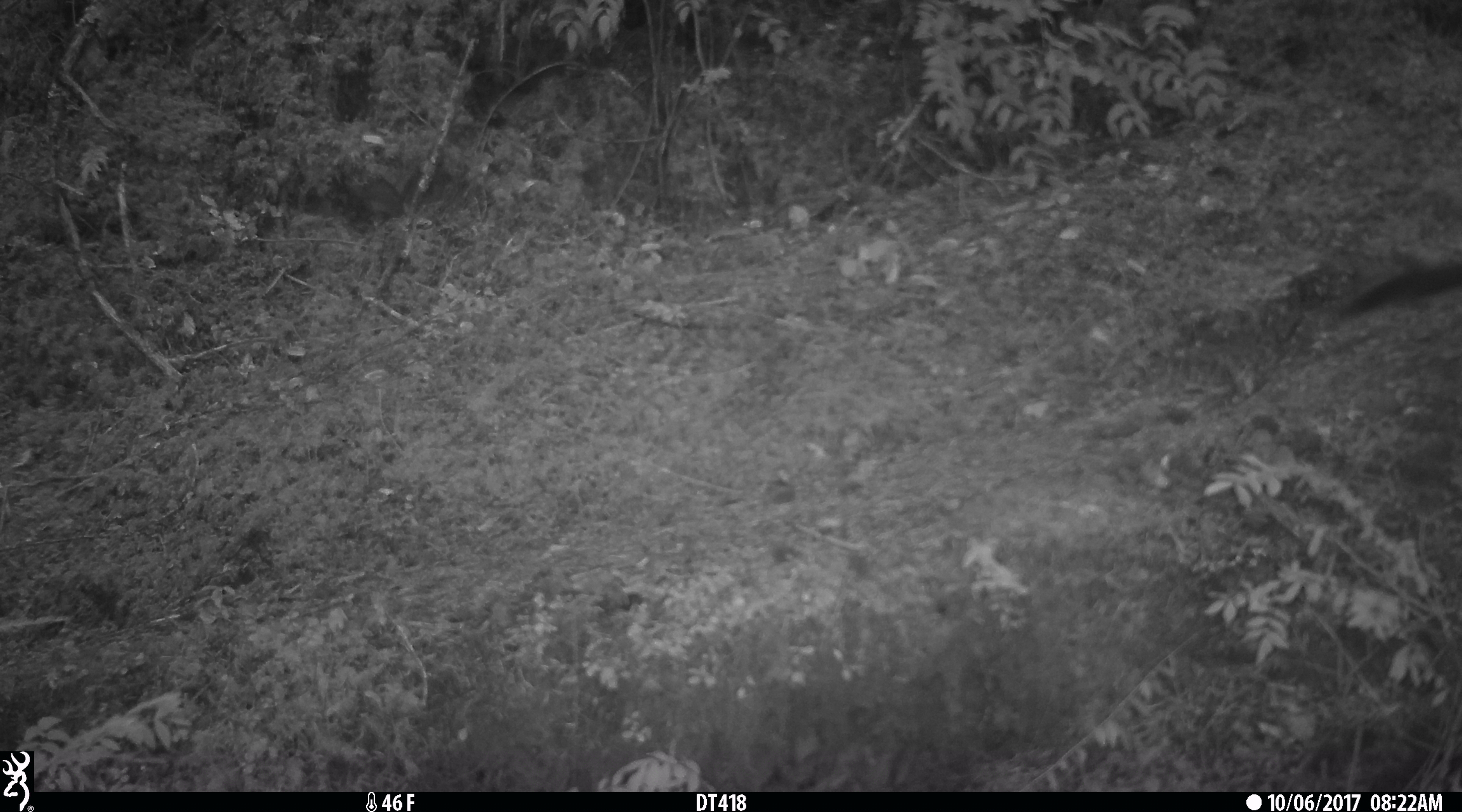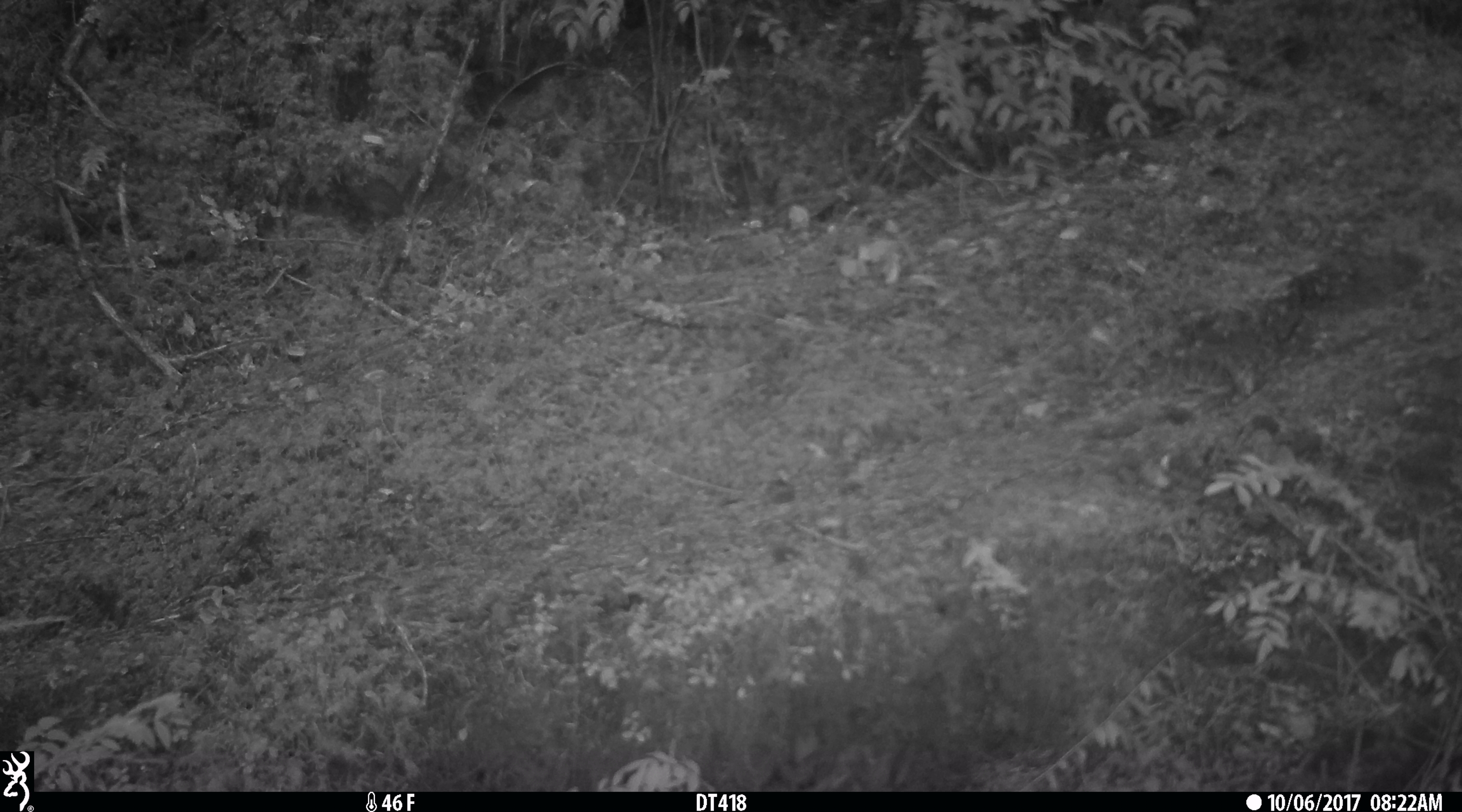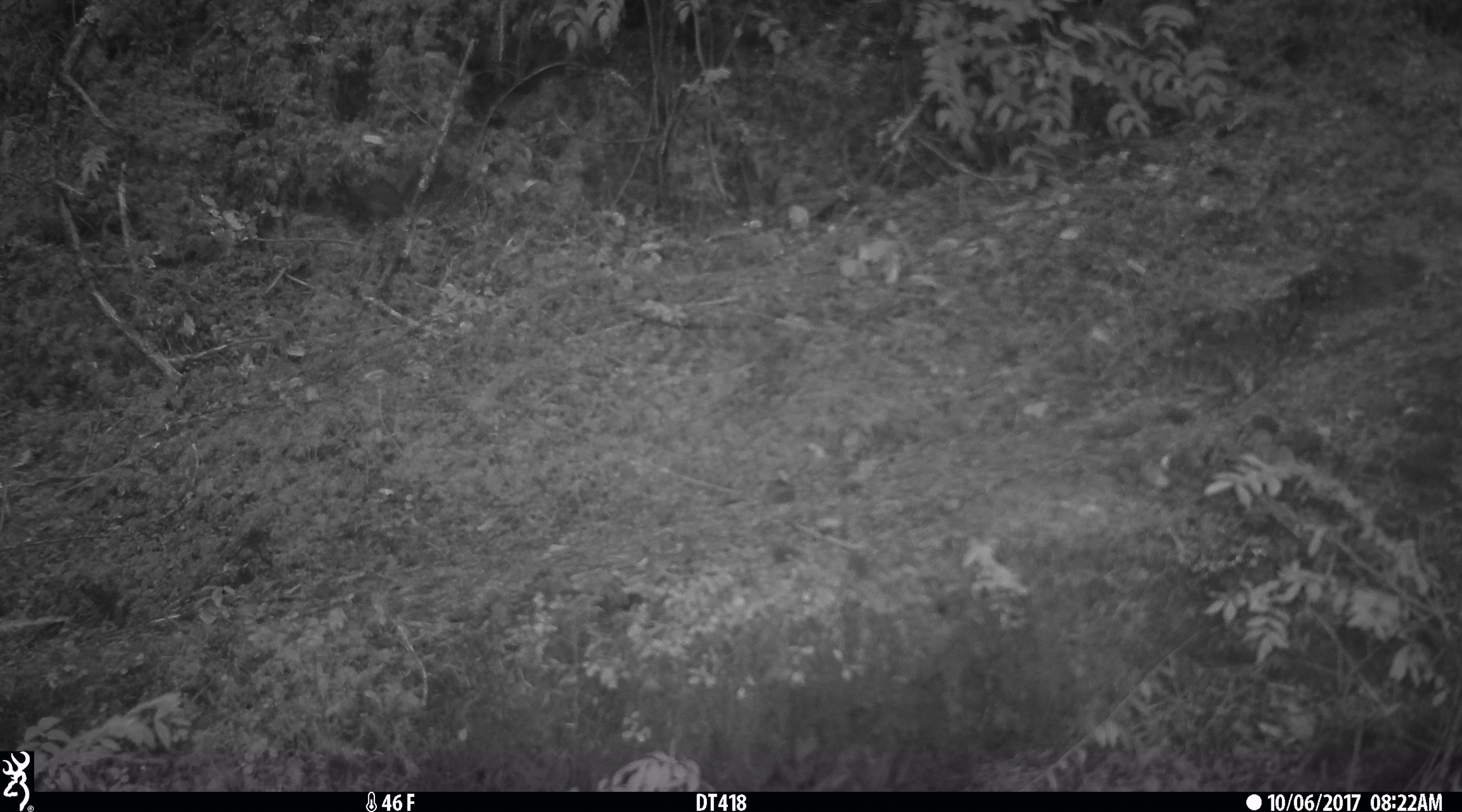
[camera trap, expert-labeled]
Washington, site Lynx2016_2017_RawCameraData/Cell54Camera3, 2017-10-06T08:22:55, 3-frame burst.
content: unidentified animal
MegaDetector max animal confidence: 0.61